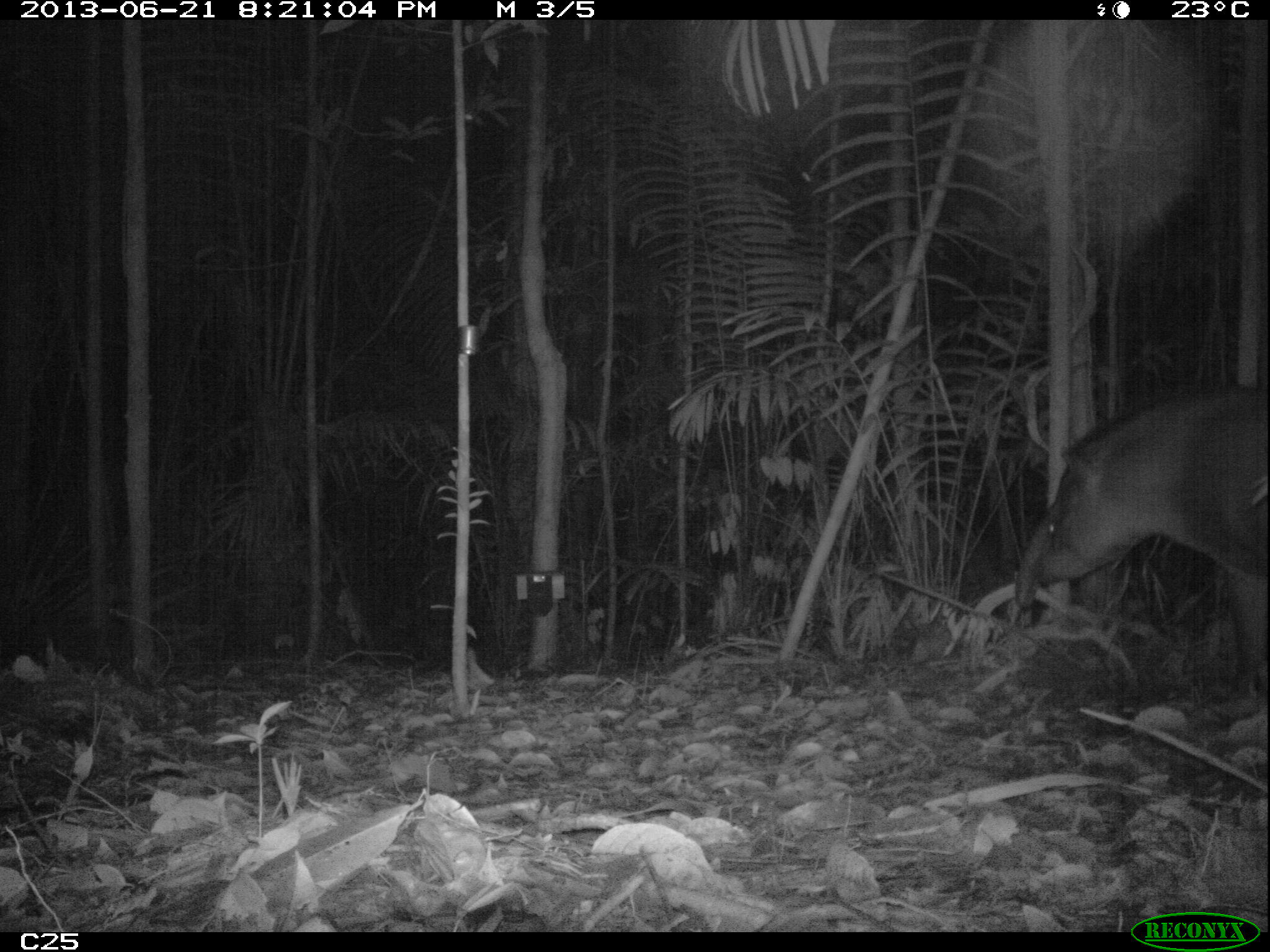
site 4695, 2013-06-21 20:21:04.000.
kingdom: Animalia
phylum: Chordata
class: Mammalia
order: Perissodactyla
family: Tapiridae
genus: Tapirus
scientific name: Tapirus terrestris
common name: south american tapir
Tapirus terrestris (south american tapir), count 1, age adult, sex male.